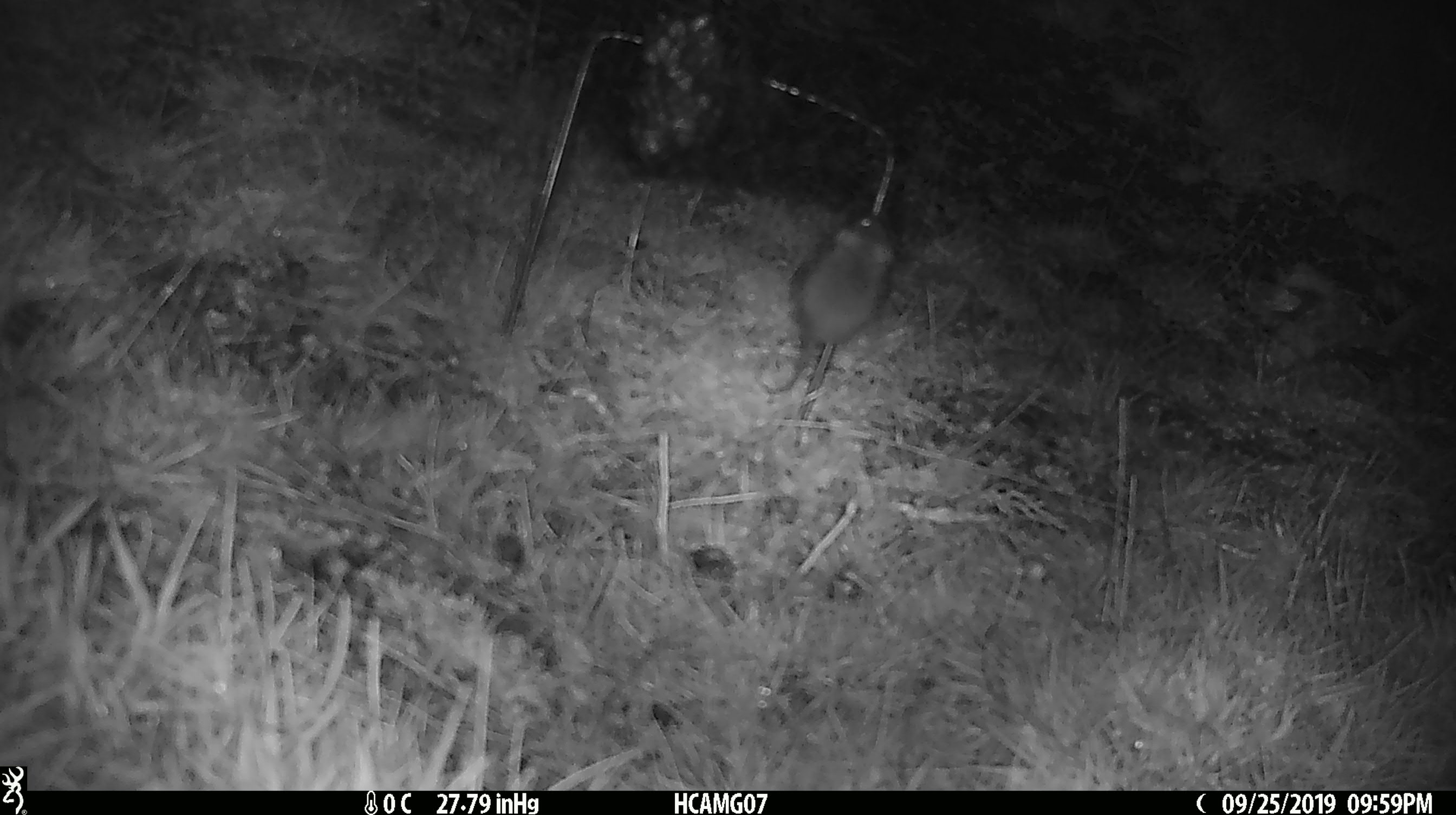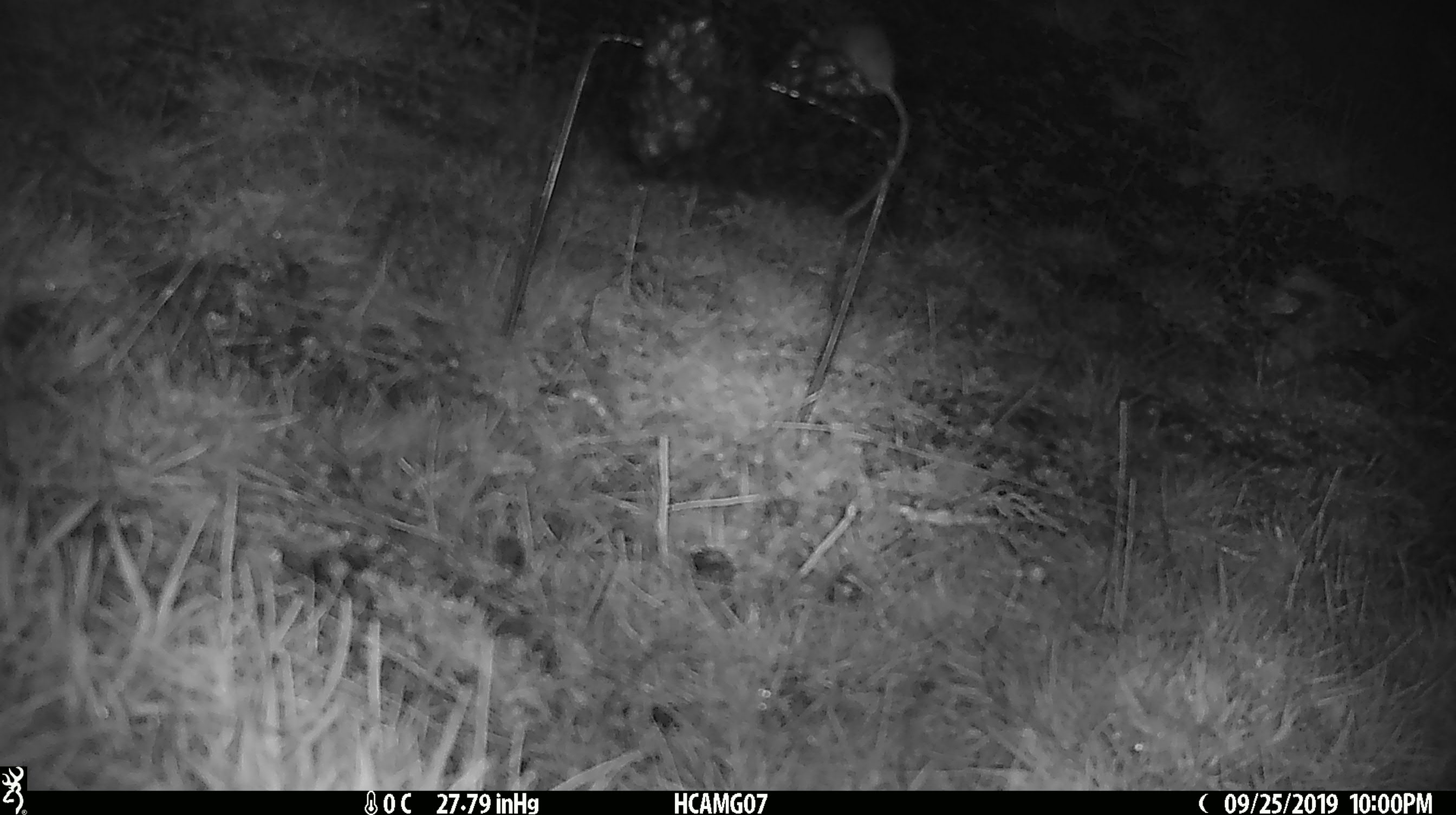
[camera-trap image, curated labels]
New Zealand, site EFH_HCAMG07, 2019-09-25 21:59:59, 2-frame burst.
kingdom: Animalia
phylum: Chordata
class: Mammalia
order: Rodentia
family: Muridae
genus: Mus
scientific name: Mus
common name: mouse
Mouse (Mus).